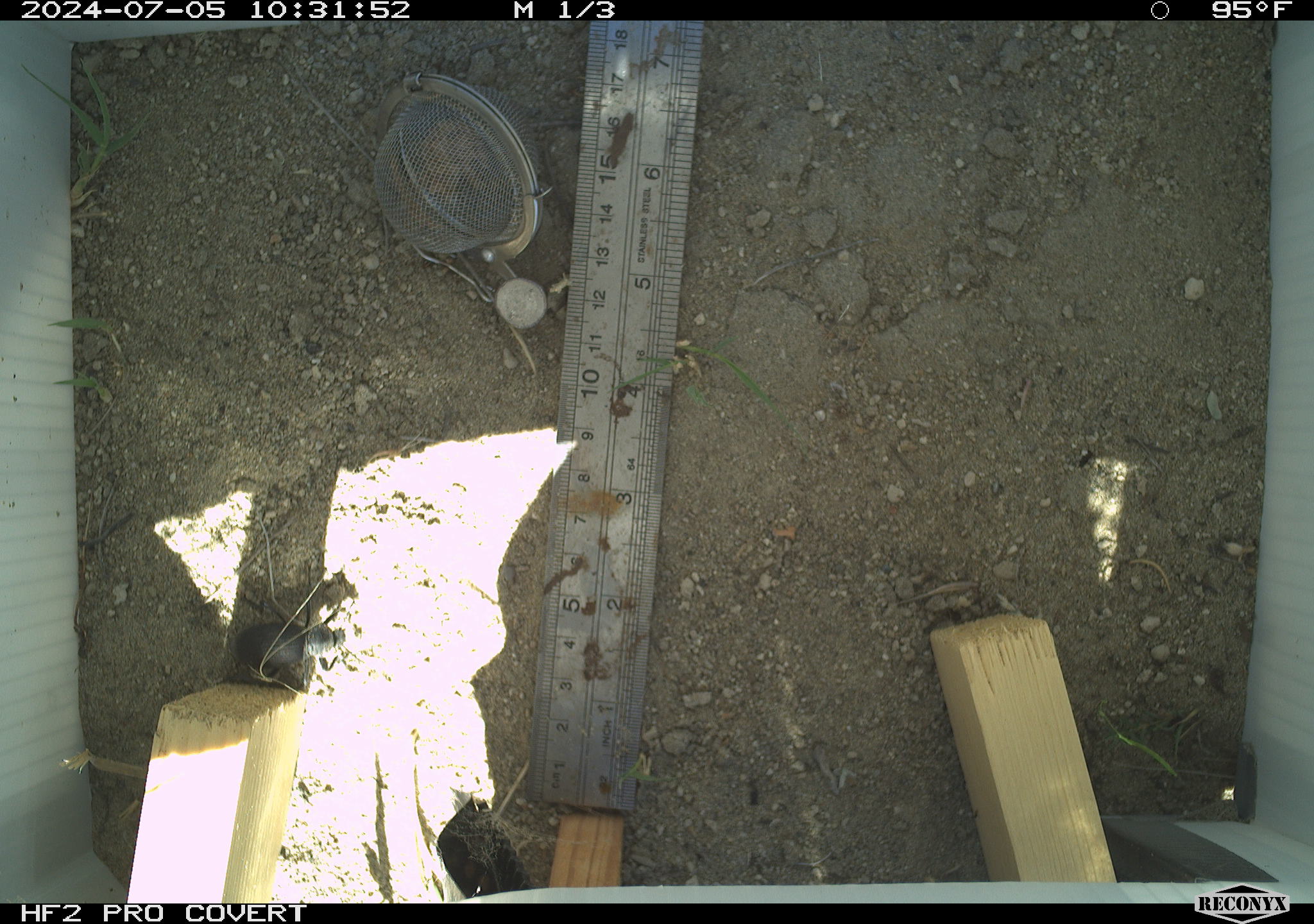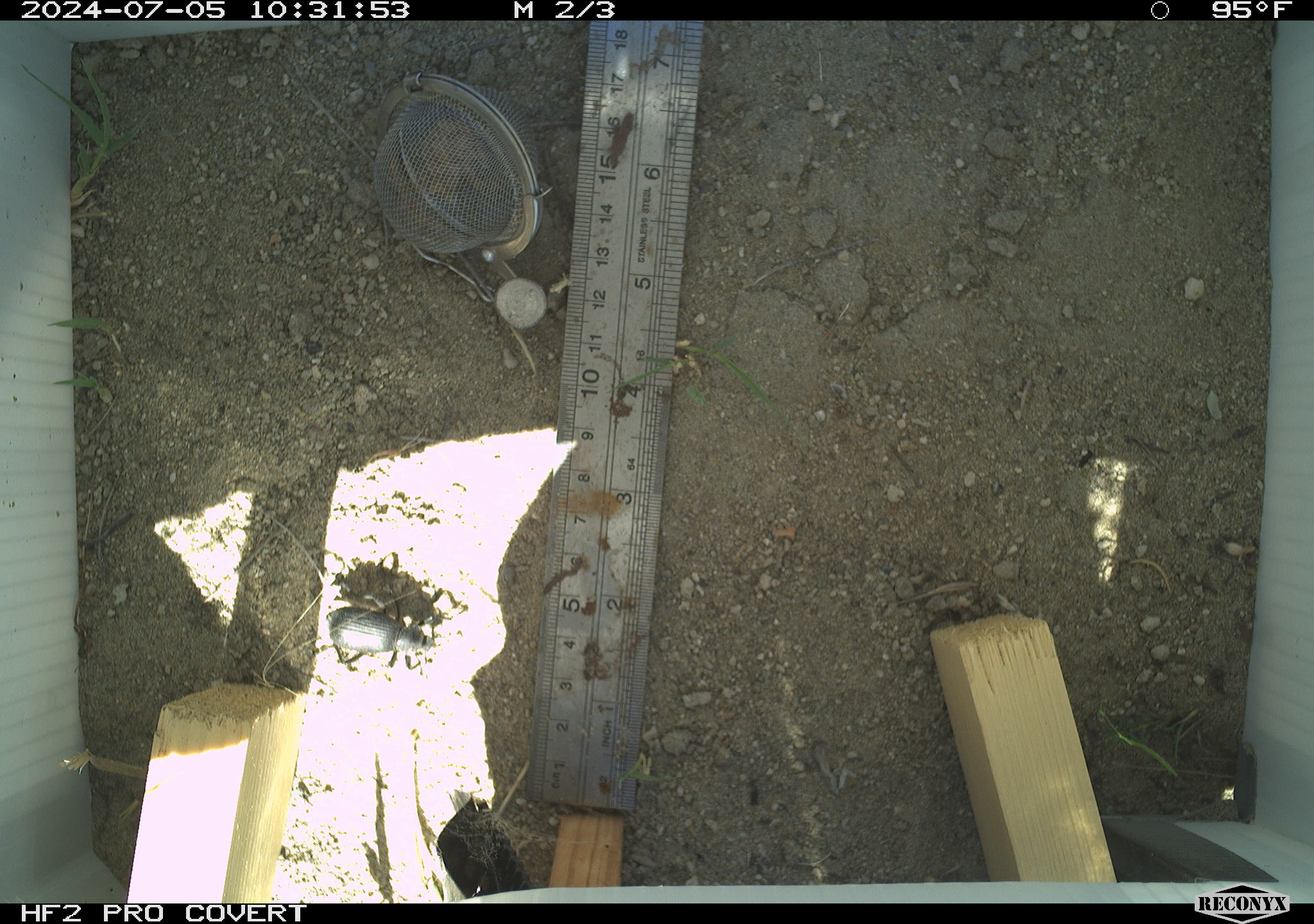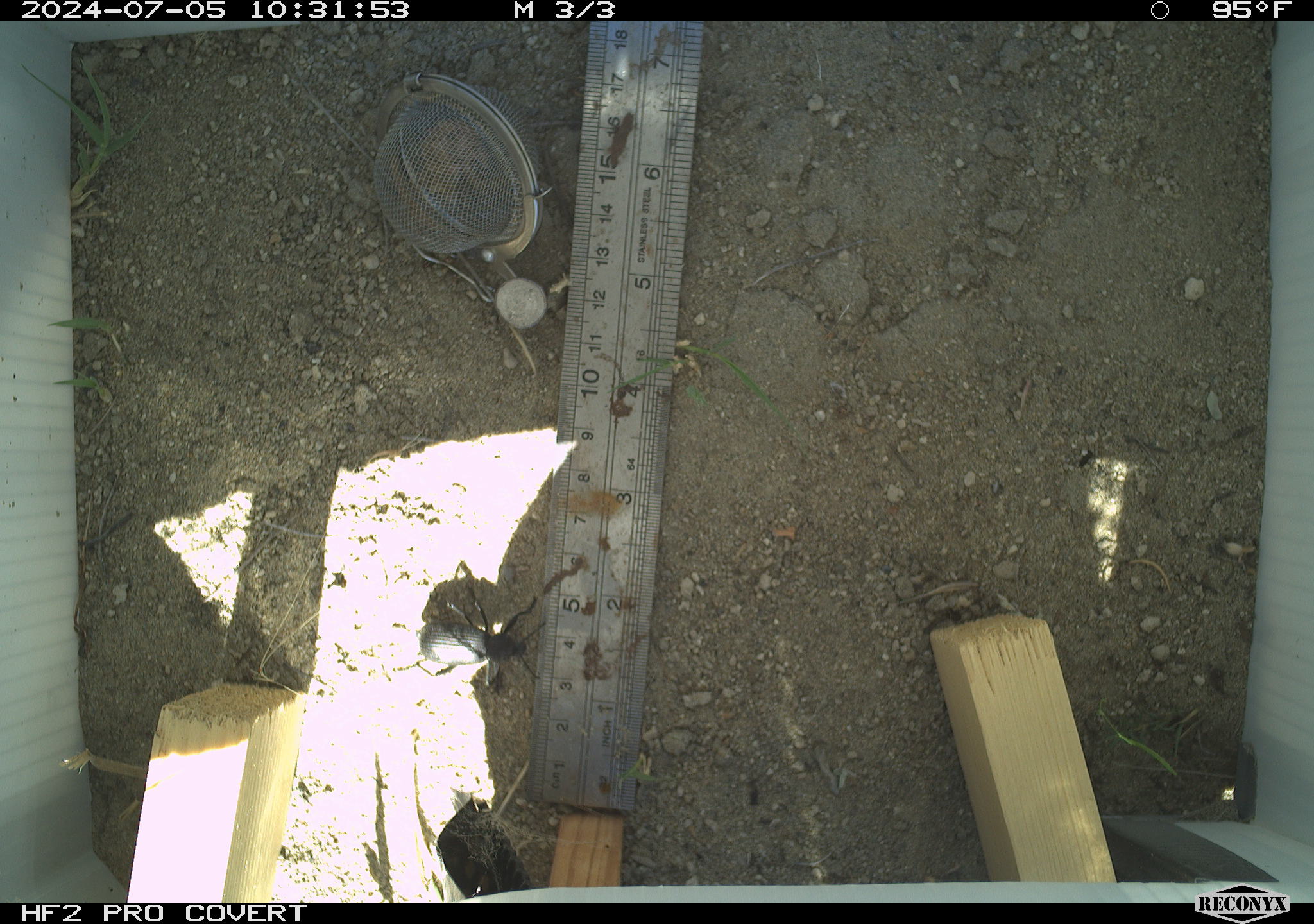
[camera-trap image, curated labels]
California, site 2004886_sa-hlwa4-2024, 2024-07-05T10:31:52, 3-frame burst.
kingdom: Animalia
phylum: Arthropoda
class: Insecta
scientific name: Insecta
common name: insect